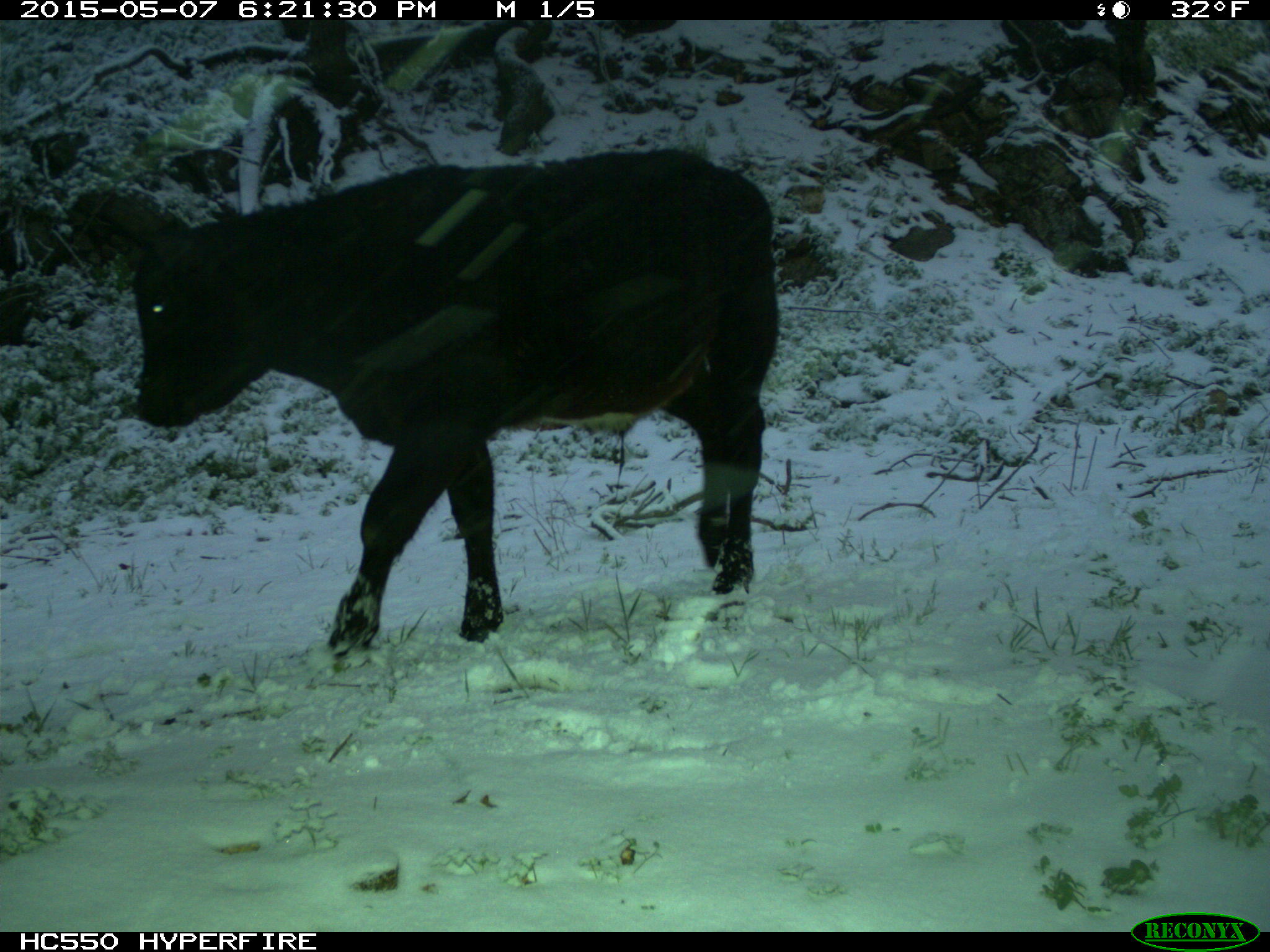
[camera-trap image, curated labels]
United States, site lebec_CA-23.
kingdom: Animalia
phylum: Chordata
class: Mammalia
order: Artiodactyla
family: Bovidae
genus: Bos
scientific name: Bos taurus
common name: domestic cow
Bos taurus (domestic cow).